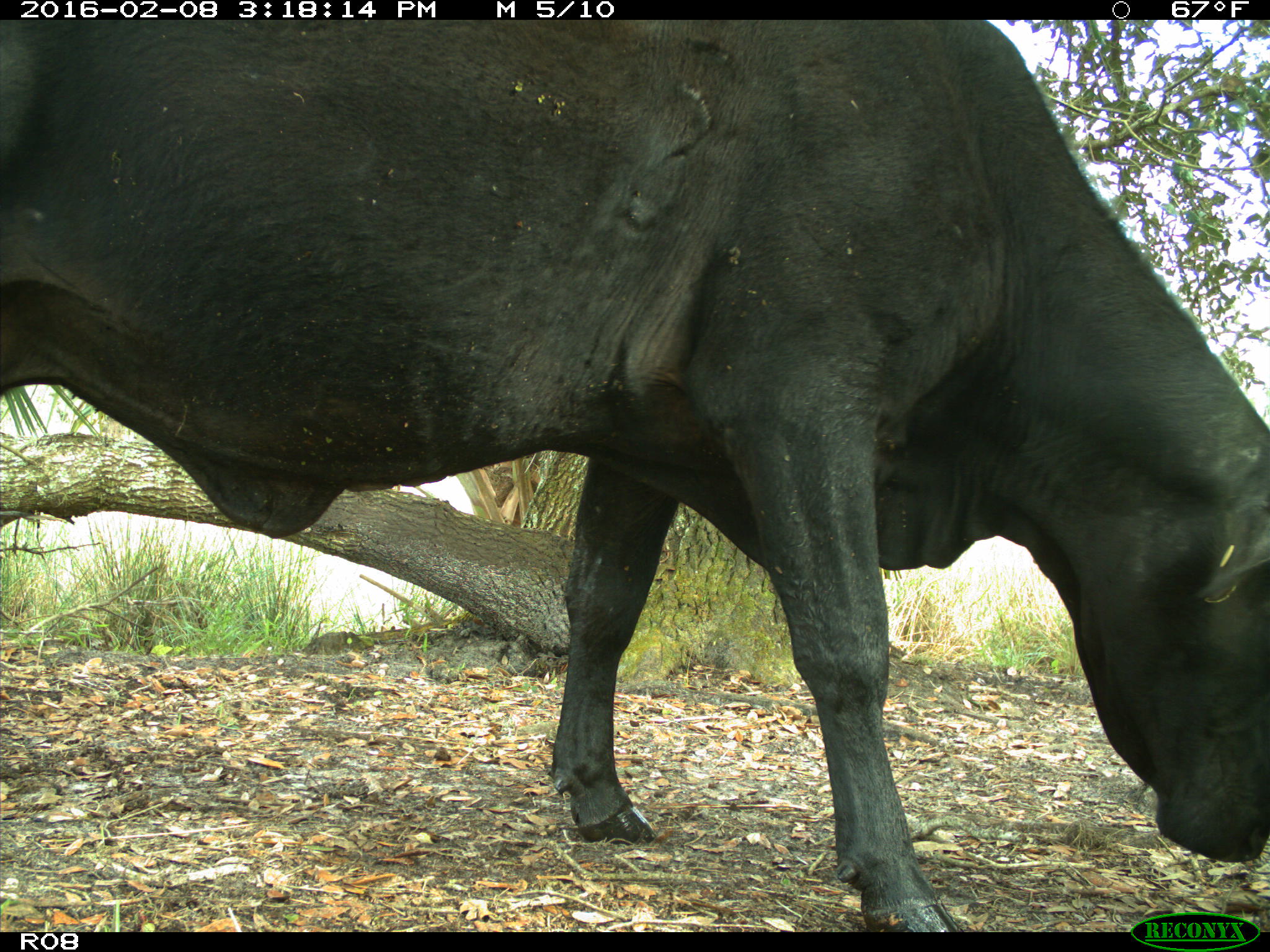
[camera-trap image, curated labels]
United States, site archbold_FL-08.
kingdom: Animalia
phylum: Chordata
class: Mammalia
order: Artiodactyla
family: Bovidae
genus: Bos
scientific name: Bos taurus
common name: domestic cow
Bos taurus (domestic cow).